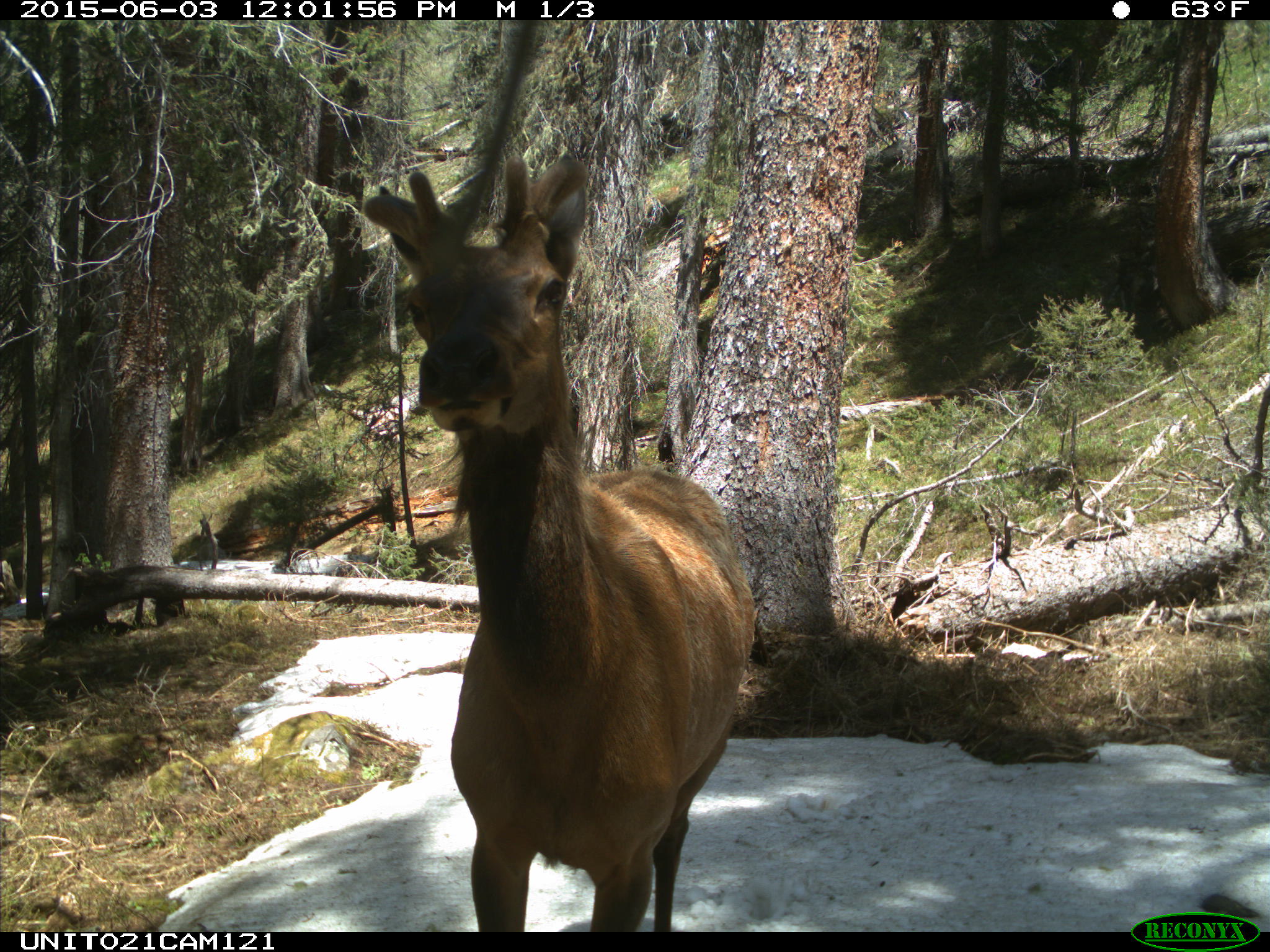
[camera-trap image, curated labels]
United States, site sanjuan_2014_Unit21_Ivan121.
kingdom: Animalia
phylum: Chordata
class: Mammalia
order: Artiodactyla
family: Cervidae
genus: Cervus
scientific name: Cervus elaphus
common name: red deer